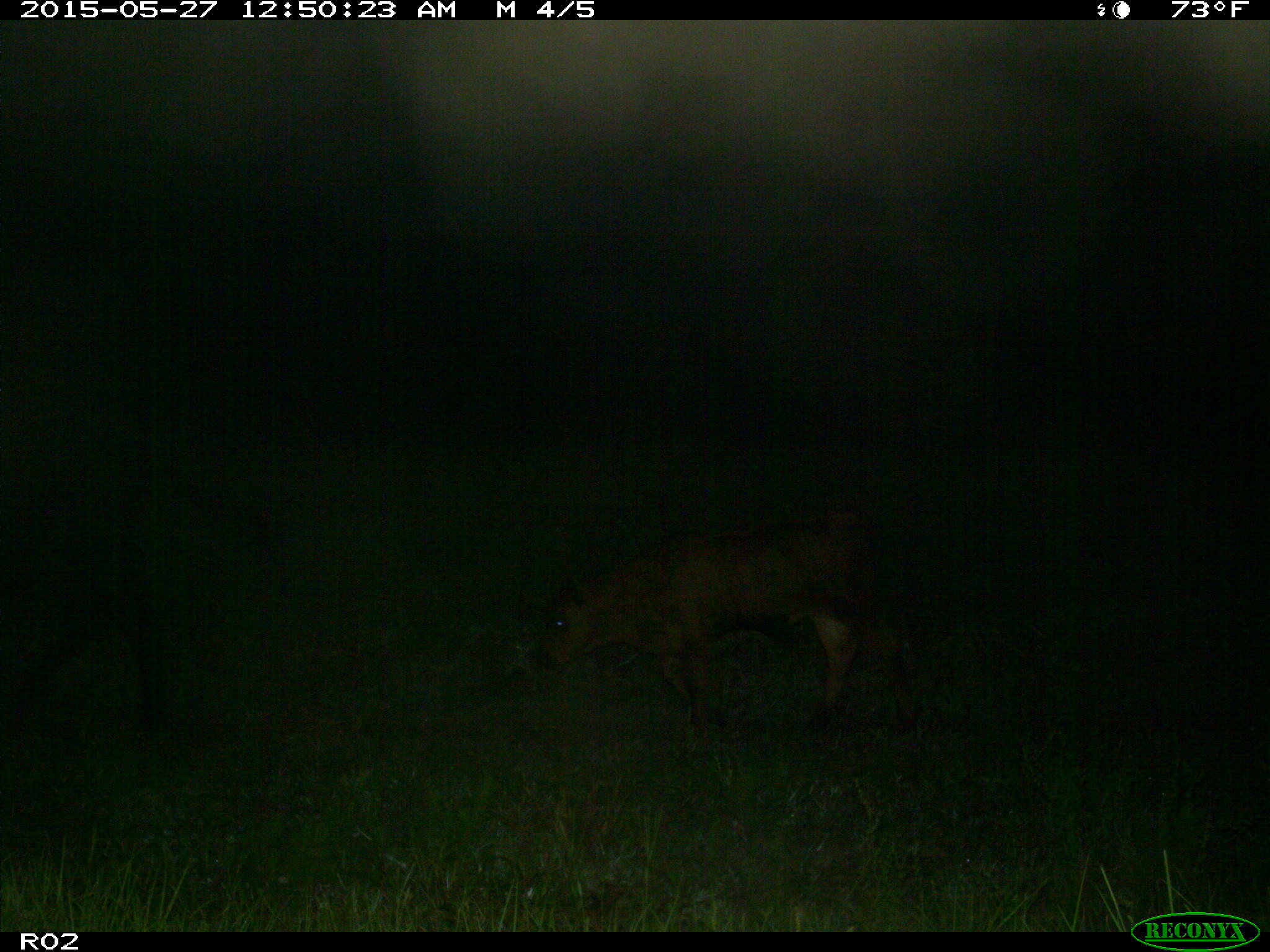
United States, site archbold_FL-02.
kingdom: Animalia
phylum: Chordata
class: Mammalia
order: Artiodactyla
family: Bovidae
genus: Bos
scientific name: Bos taurus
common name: domestic cow